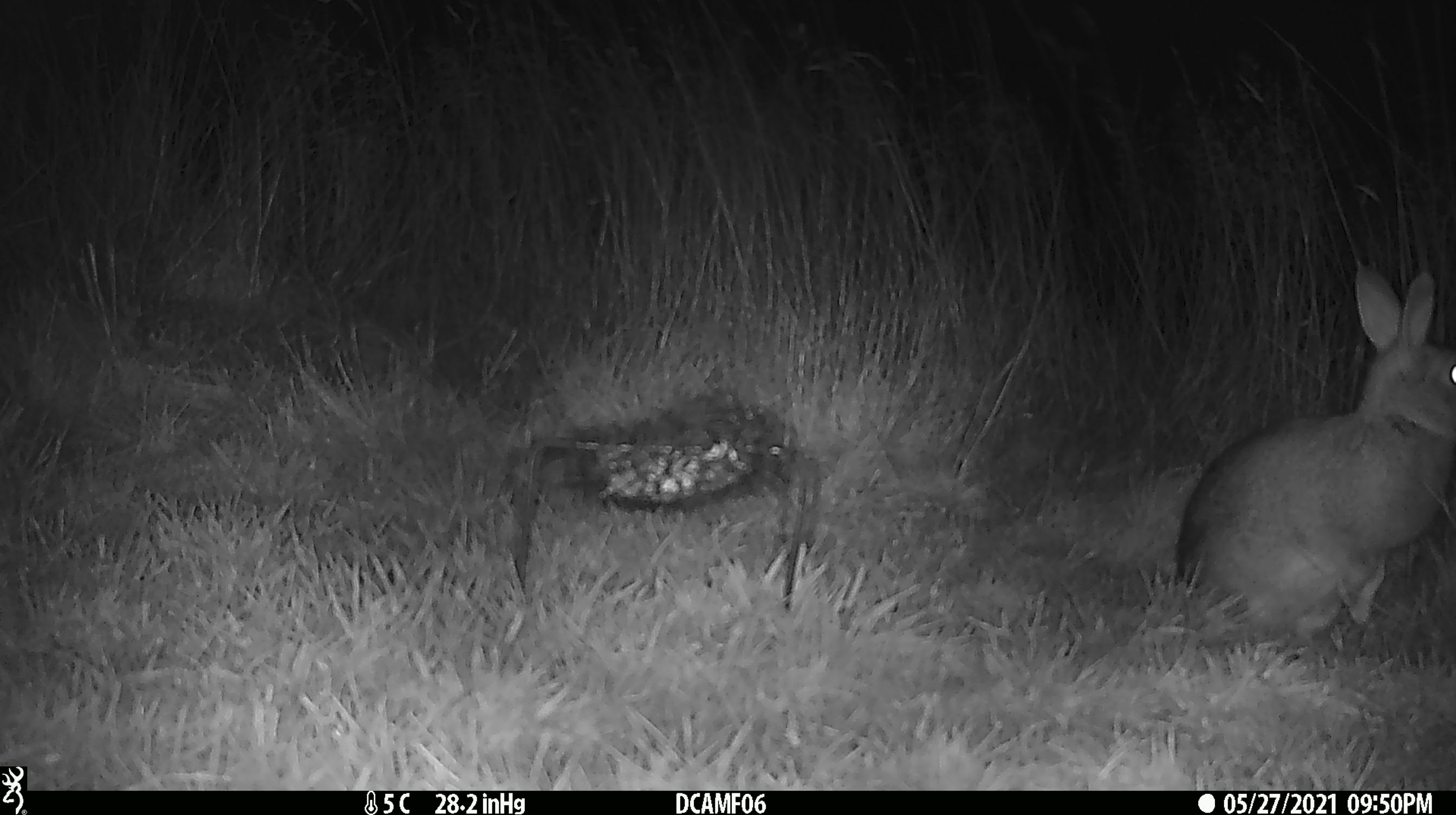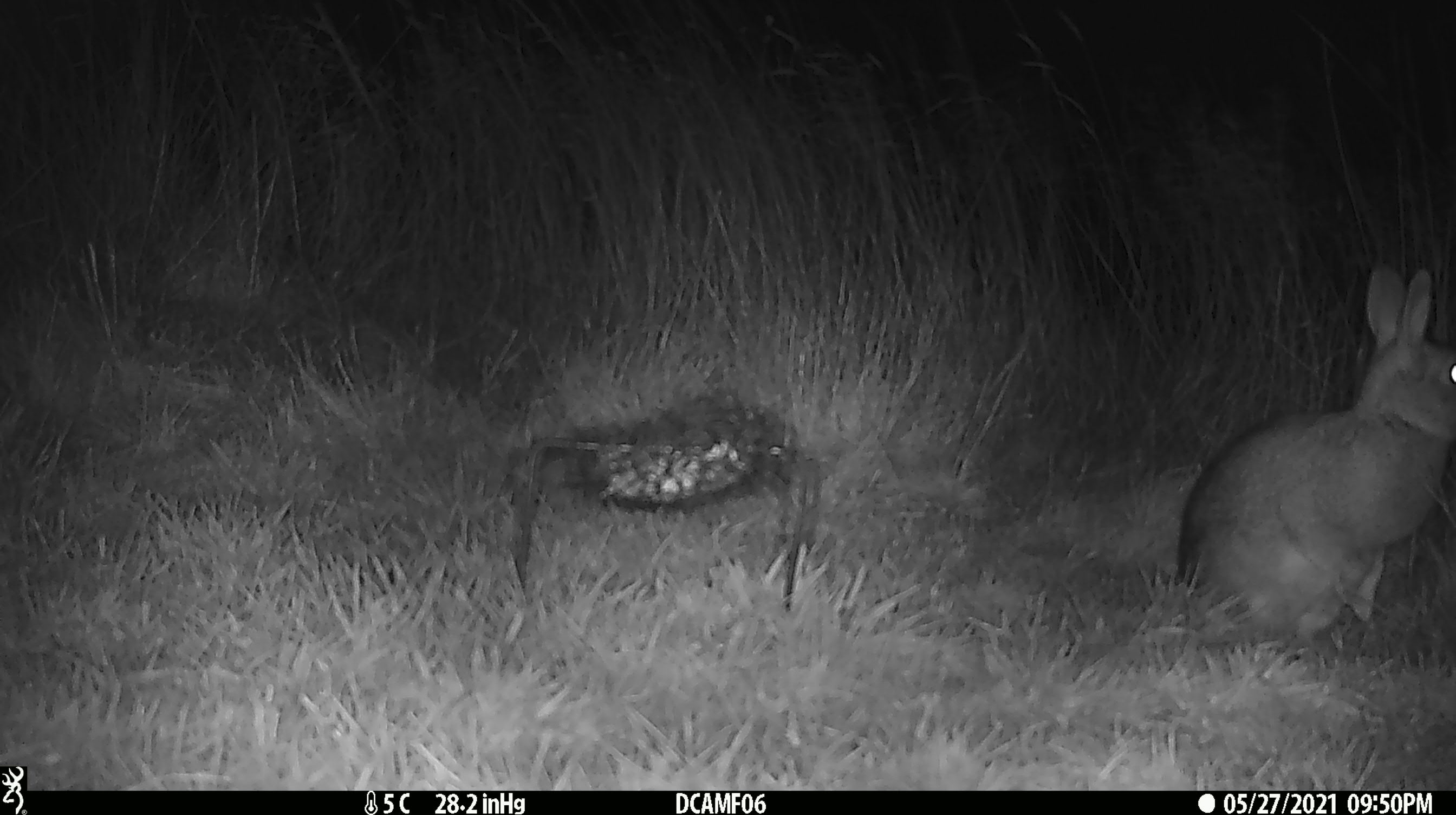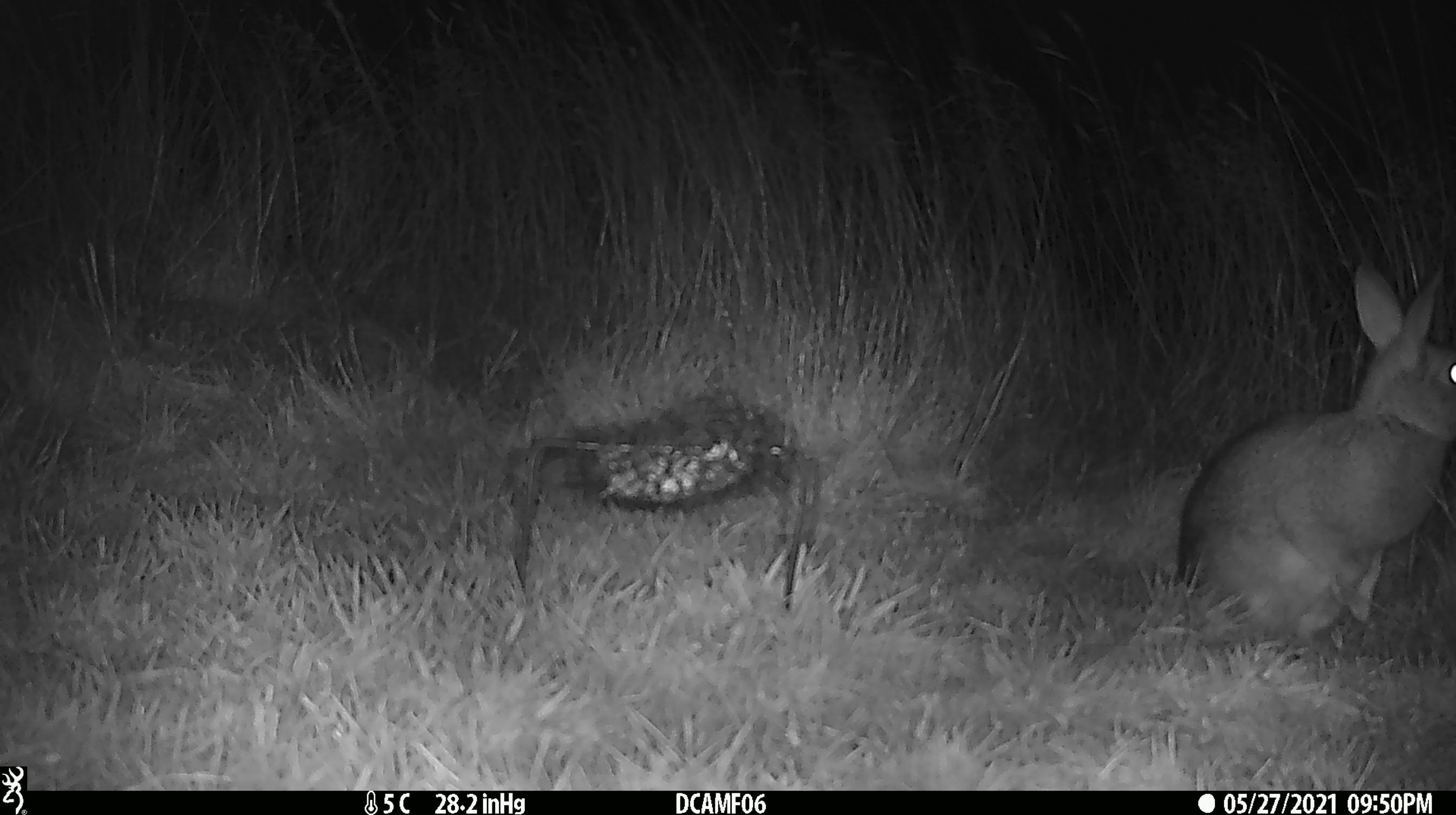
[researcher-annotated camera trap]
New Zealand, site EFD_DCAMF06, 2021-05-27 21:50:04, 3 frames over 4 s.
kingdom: Animalia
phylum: Chordata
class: Mammalia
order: Lagomorpha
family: Leporidae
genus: Oryctolagus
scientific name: Oryctolagus cuniculus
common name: european rabbit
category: rabbit